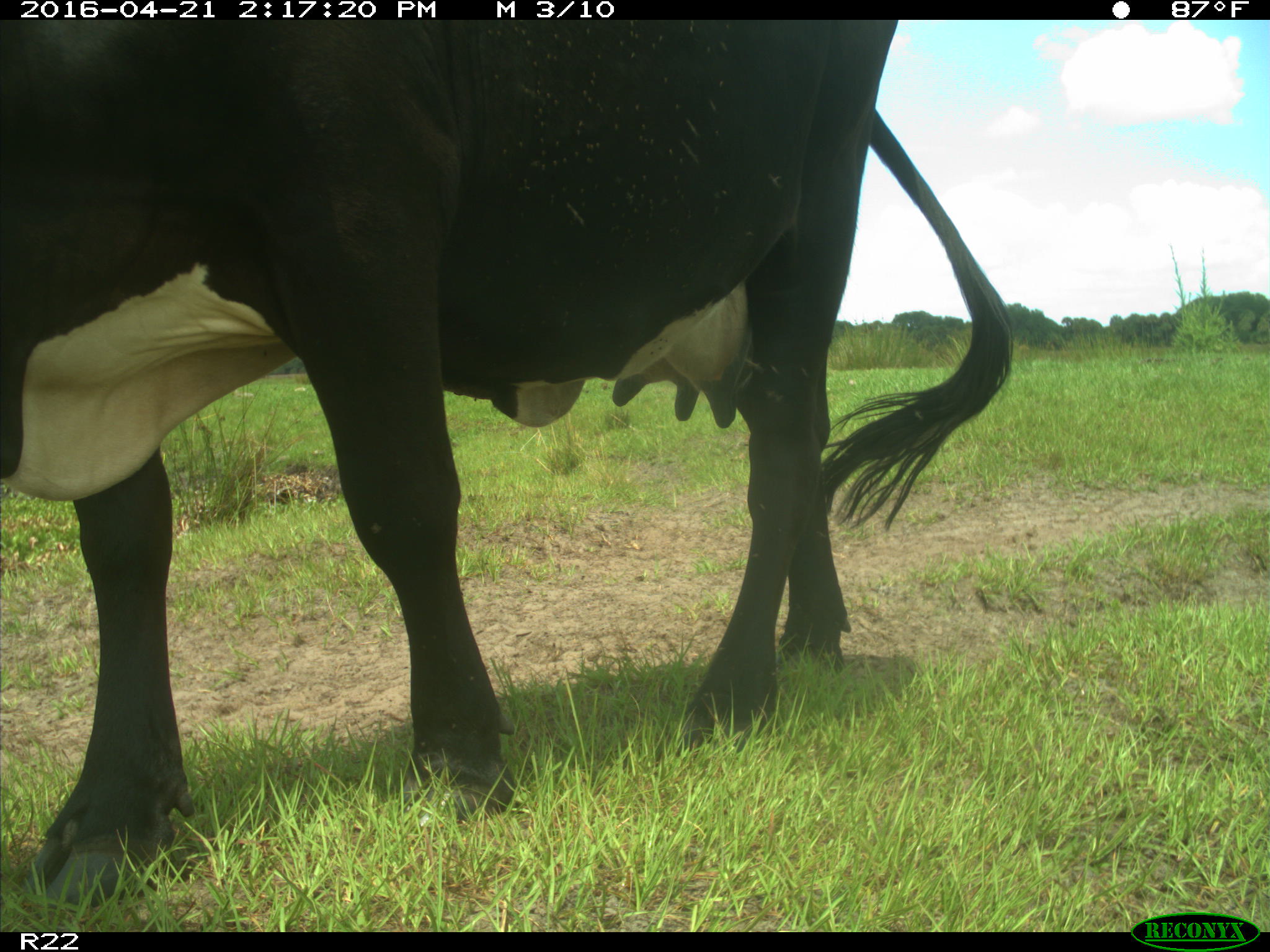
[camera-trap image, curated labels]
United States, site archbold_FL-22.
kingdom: Animalia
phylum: Chordata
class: Mammalia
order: Artiodactyla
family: Bovidae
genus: Bos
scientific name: Bos taurus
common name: domestic cow